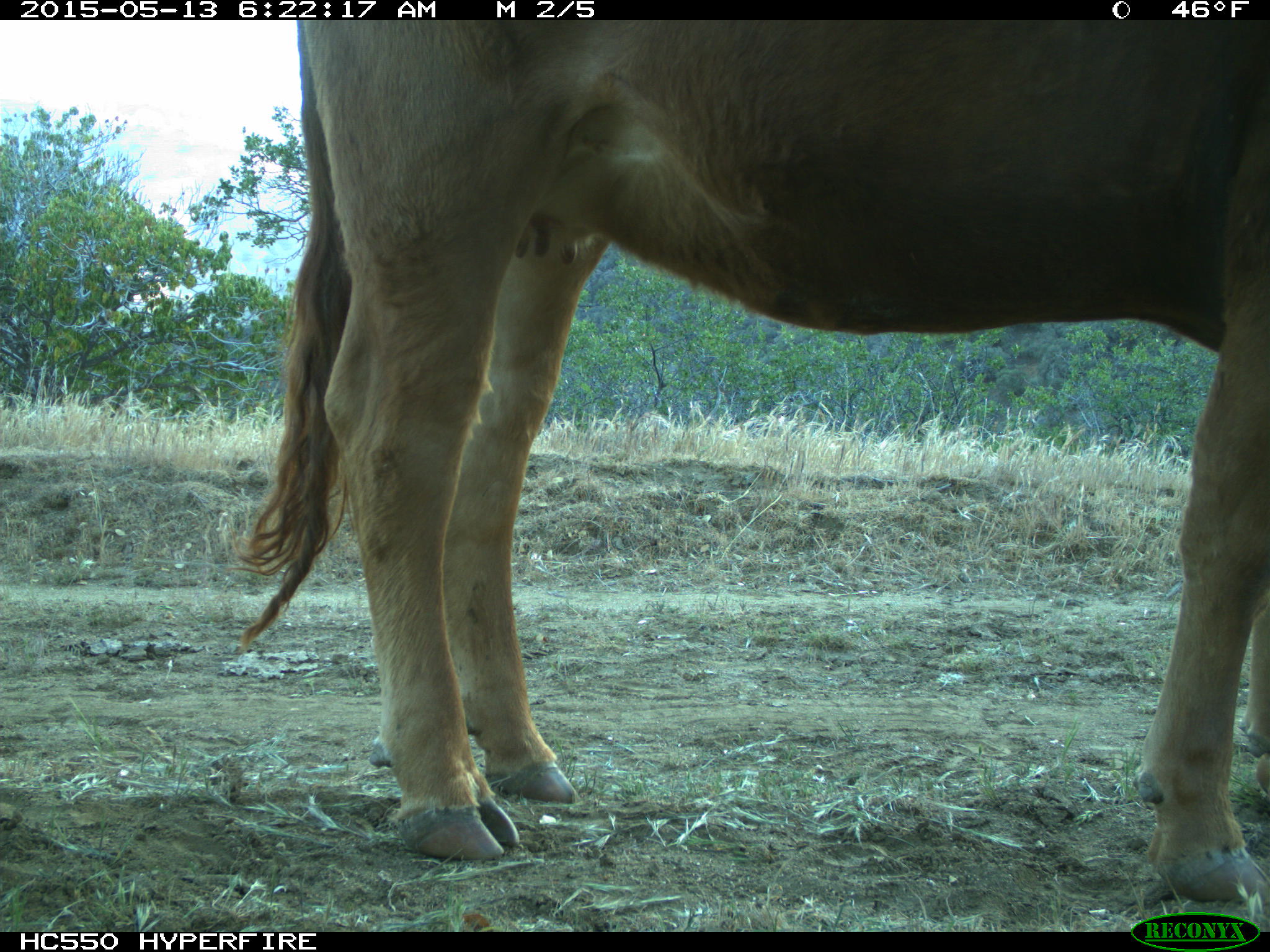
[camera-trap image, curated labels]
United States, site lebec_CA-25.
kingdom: Animalia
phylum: Chordata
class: Mammalia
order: Artiodactyla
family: Bovidae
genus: Bos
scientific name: Bos taurus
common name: domestic cow